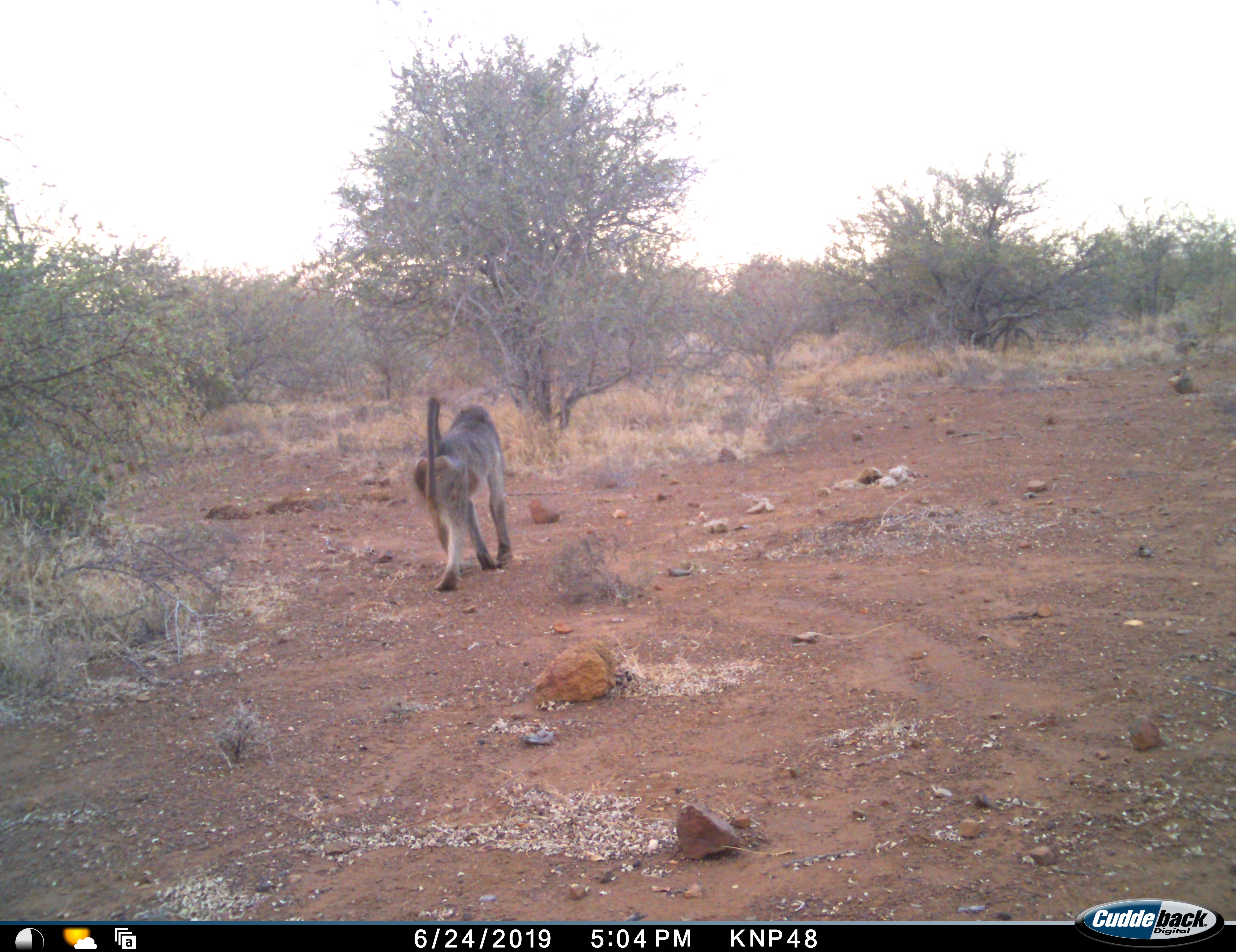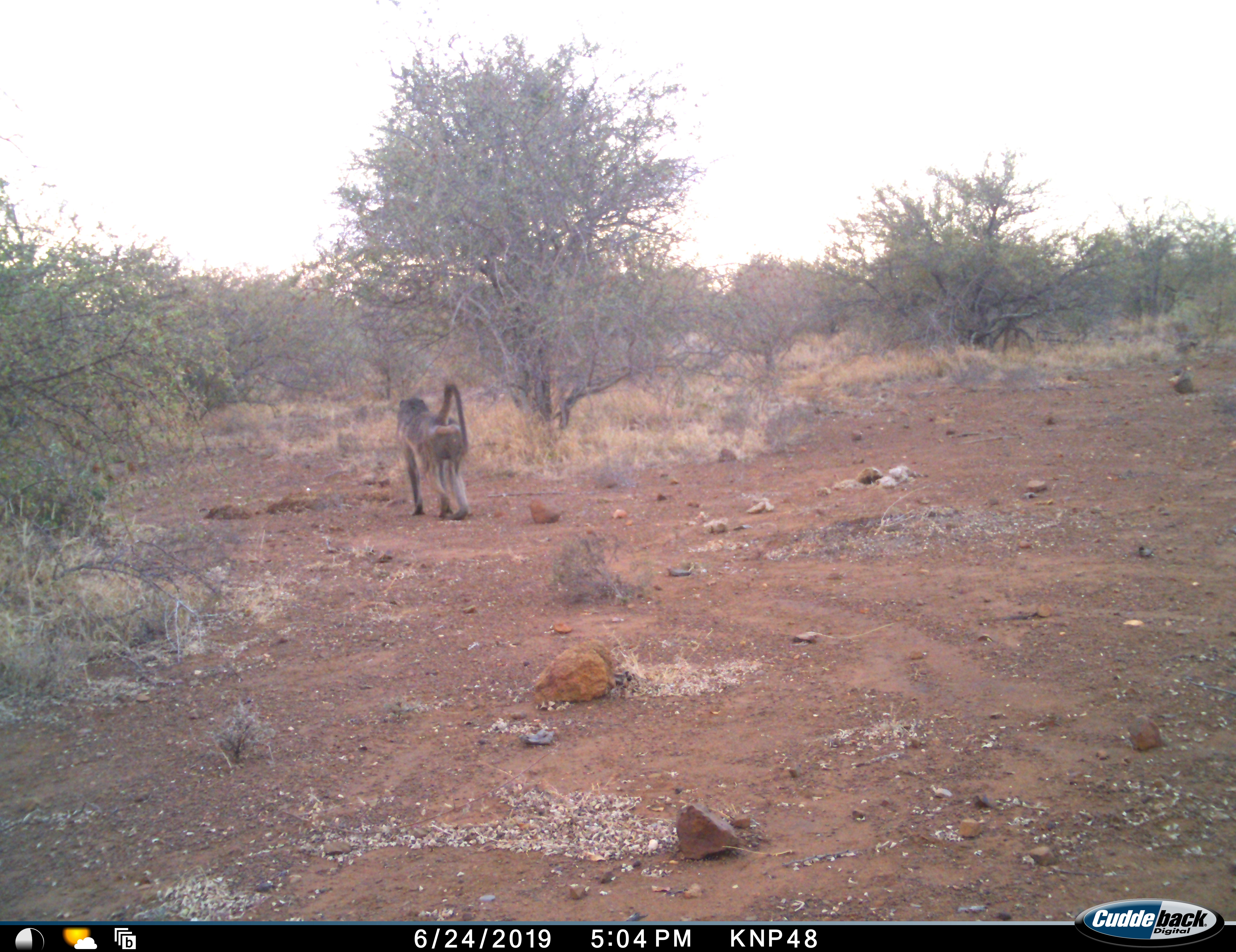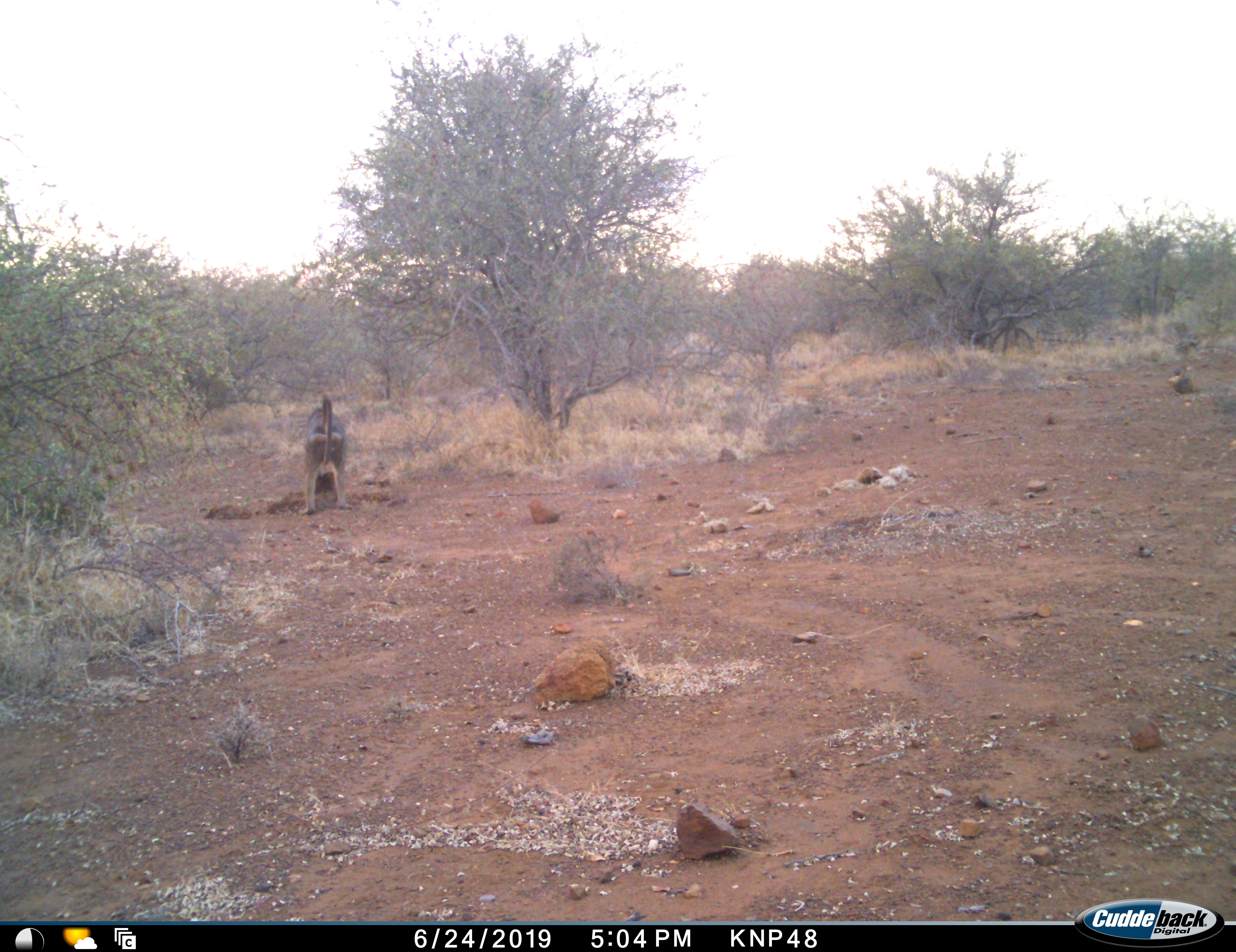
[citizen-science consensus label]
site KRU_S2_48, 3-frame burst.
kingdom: Animalia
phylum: Chordata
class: Mammalia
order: Primates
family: Cercopithecidae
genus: Papio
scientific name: Papio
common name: baboon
Baboon (Papio), count 1. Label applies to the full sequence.